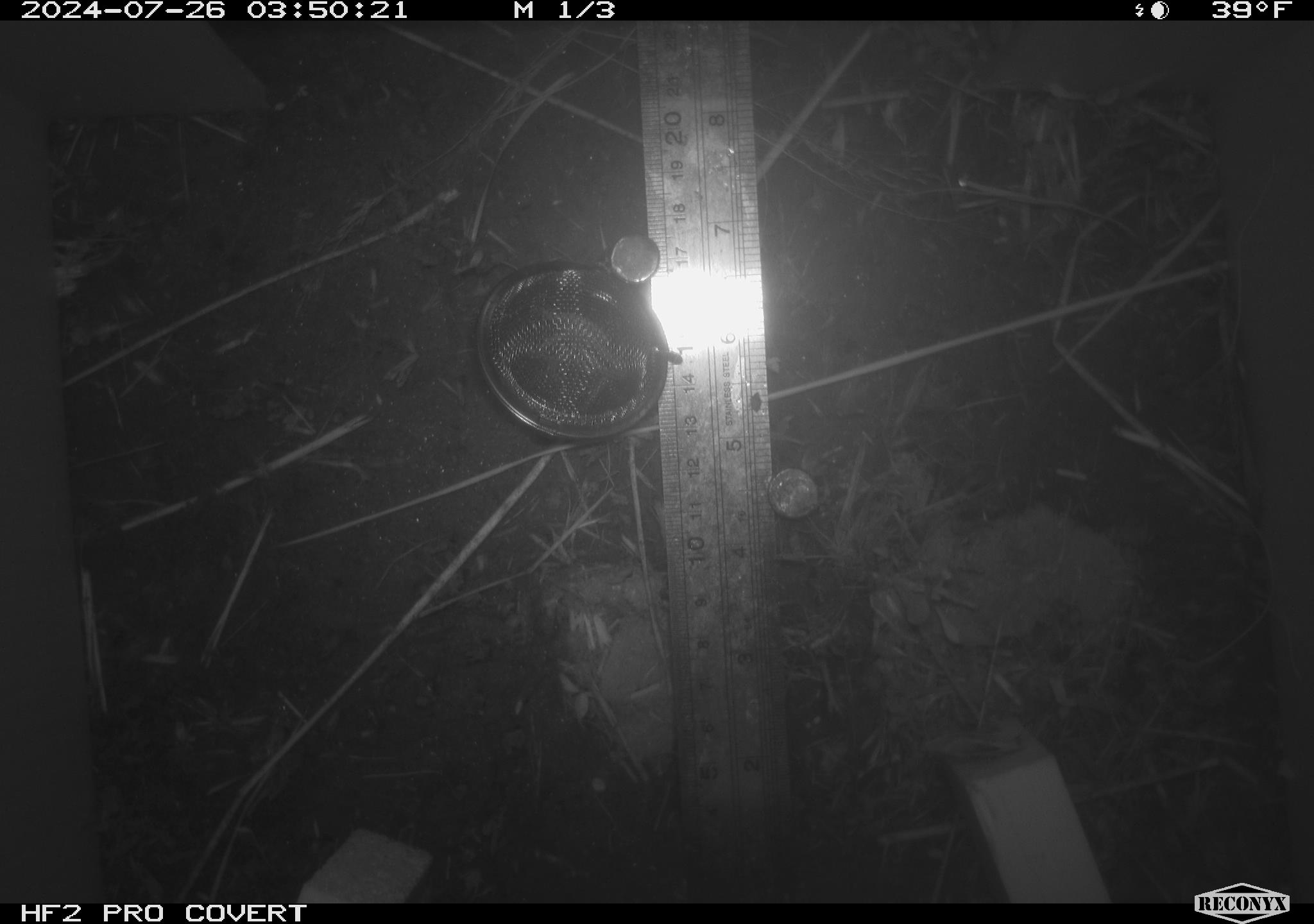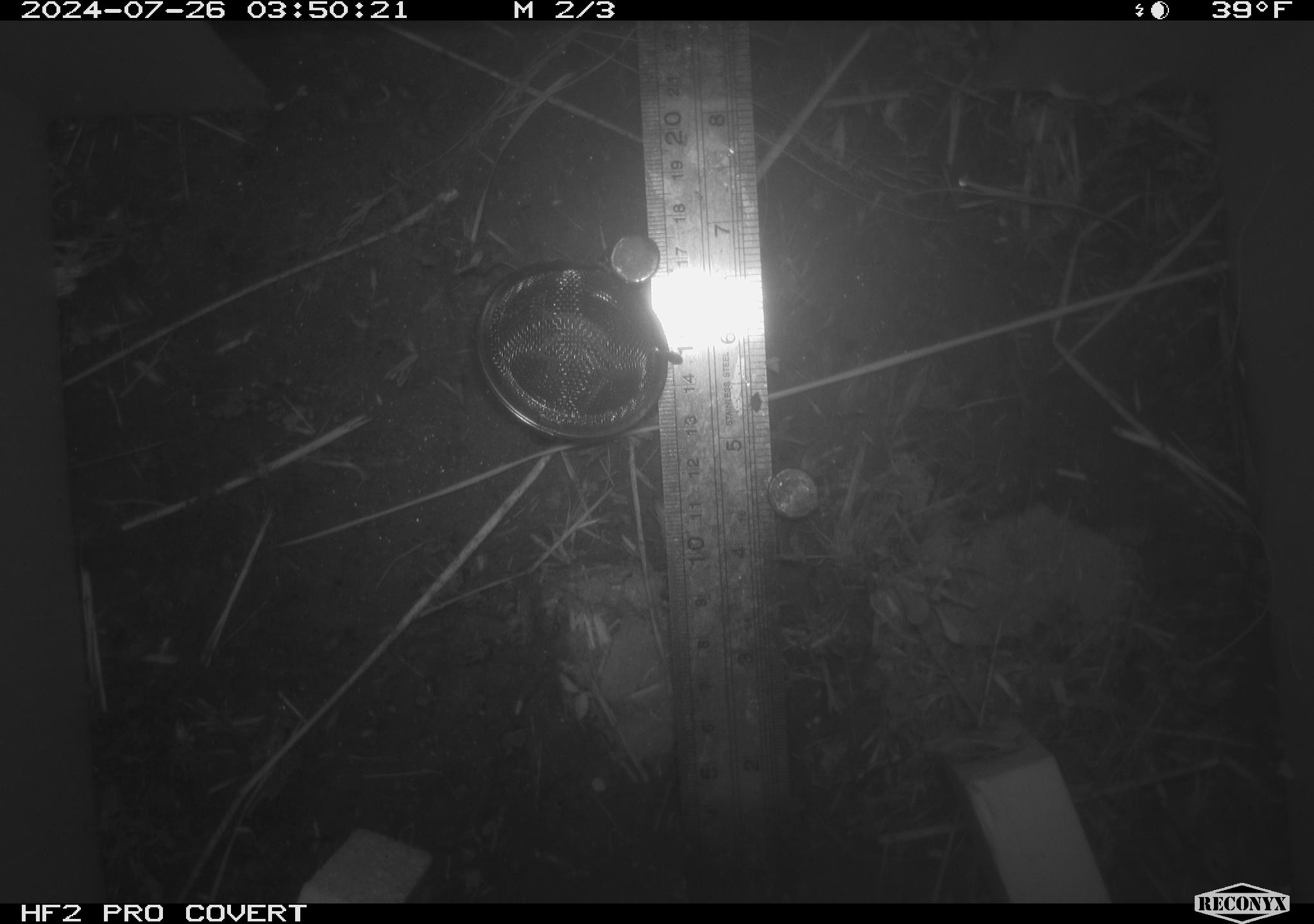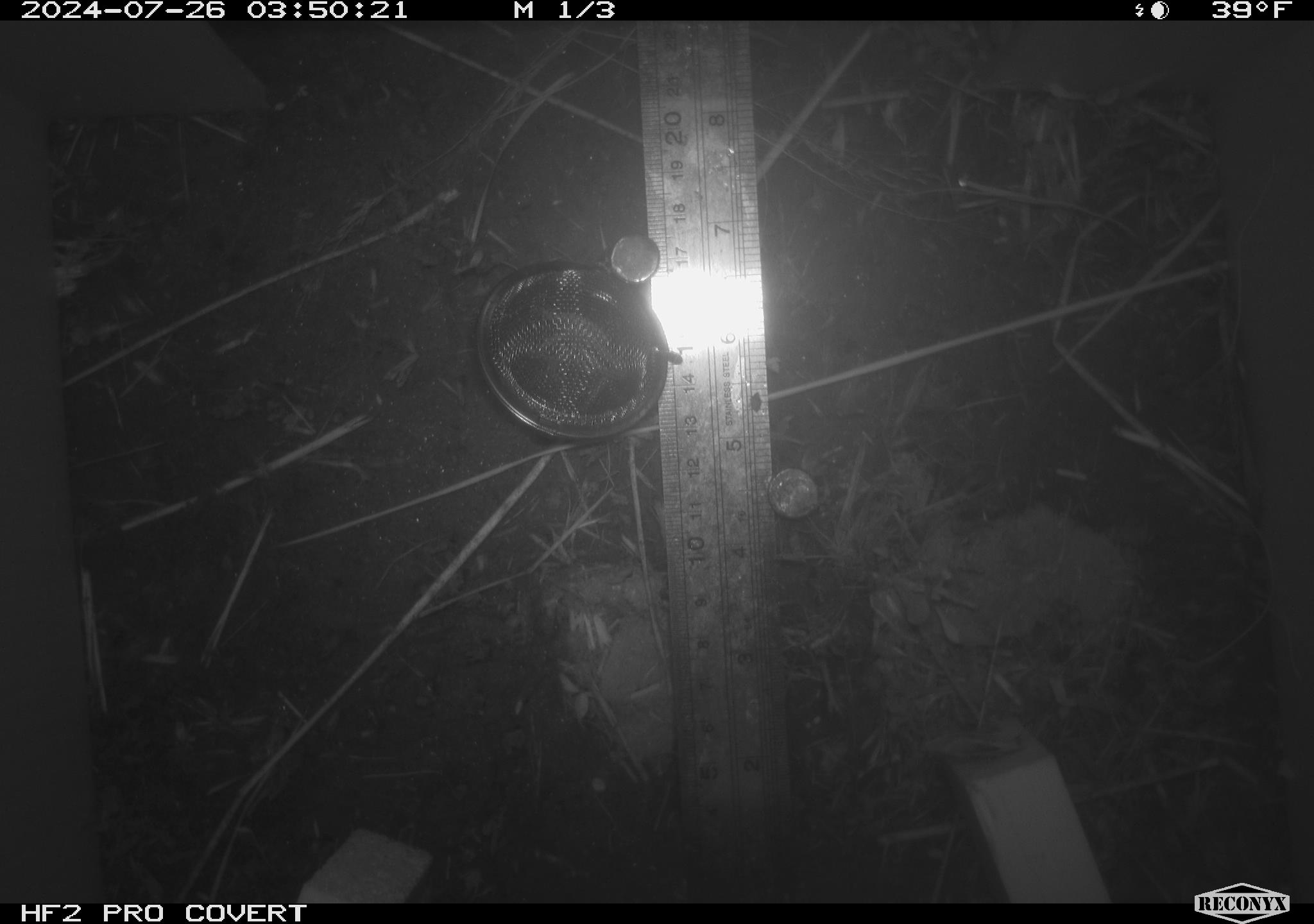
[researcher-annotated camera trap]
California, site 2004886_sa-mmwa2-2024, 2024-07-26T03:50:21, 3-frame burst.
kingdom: Animalia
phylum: Chordata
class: Mammalia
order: Rodentia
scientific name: Rodentia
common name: mouse species